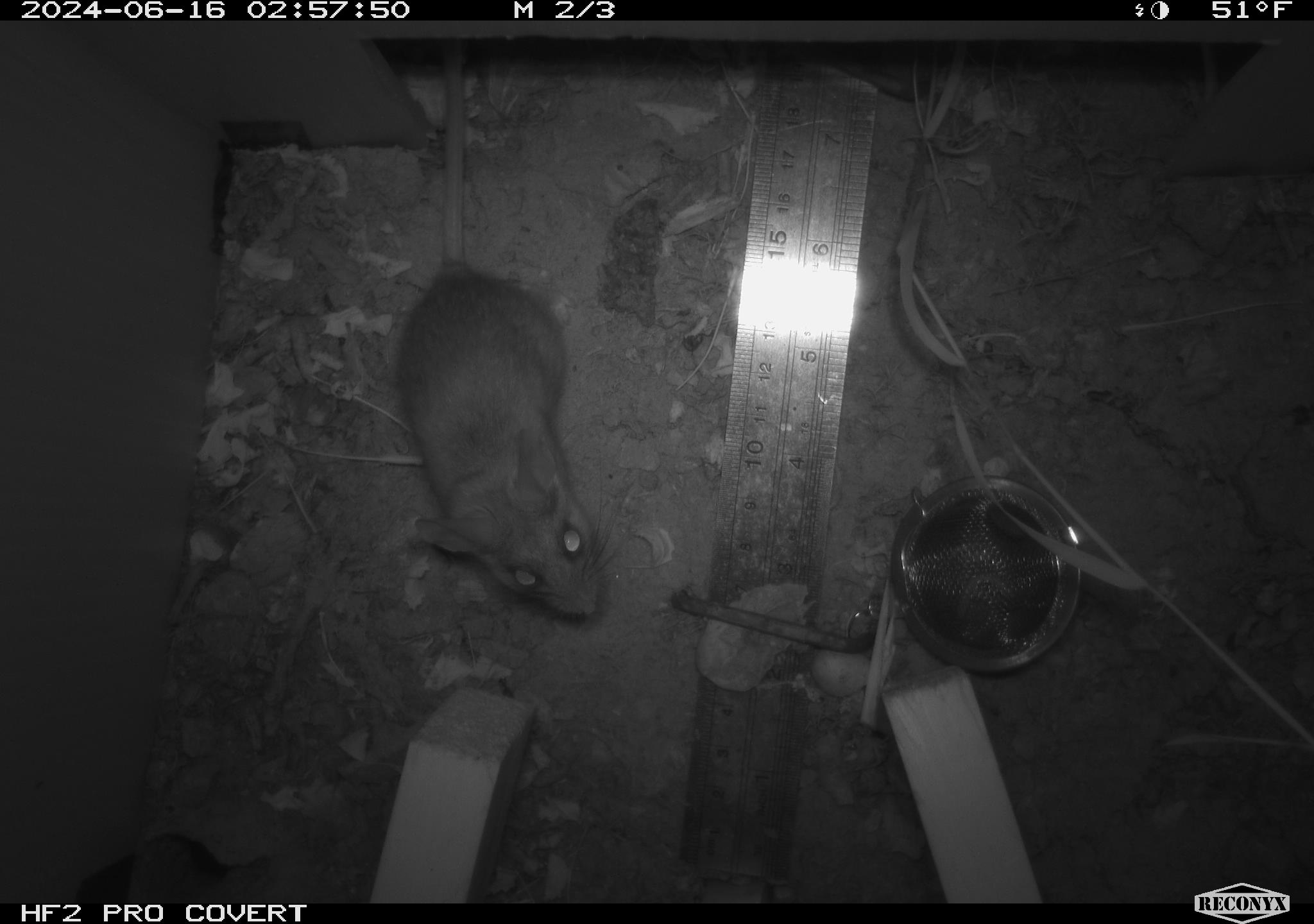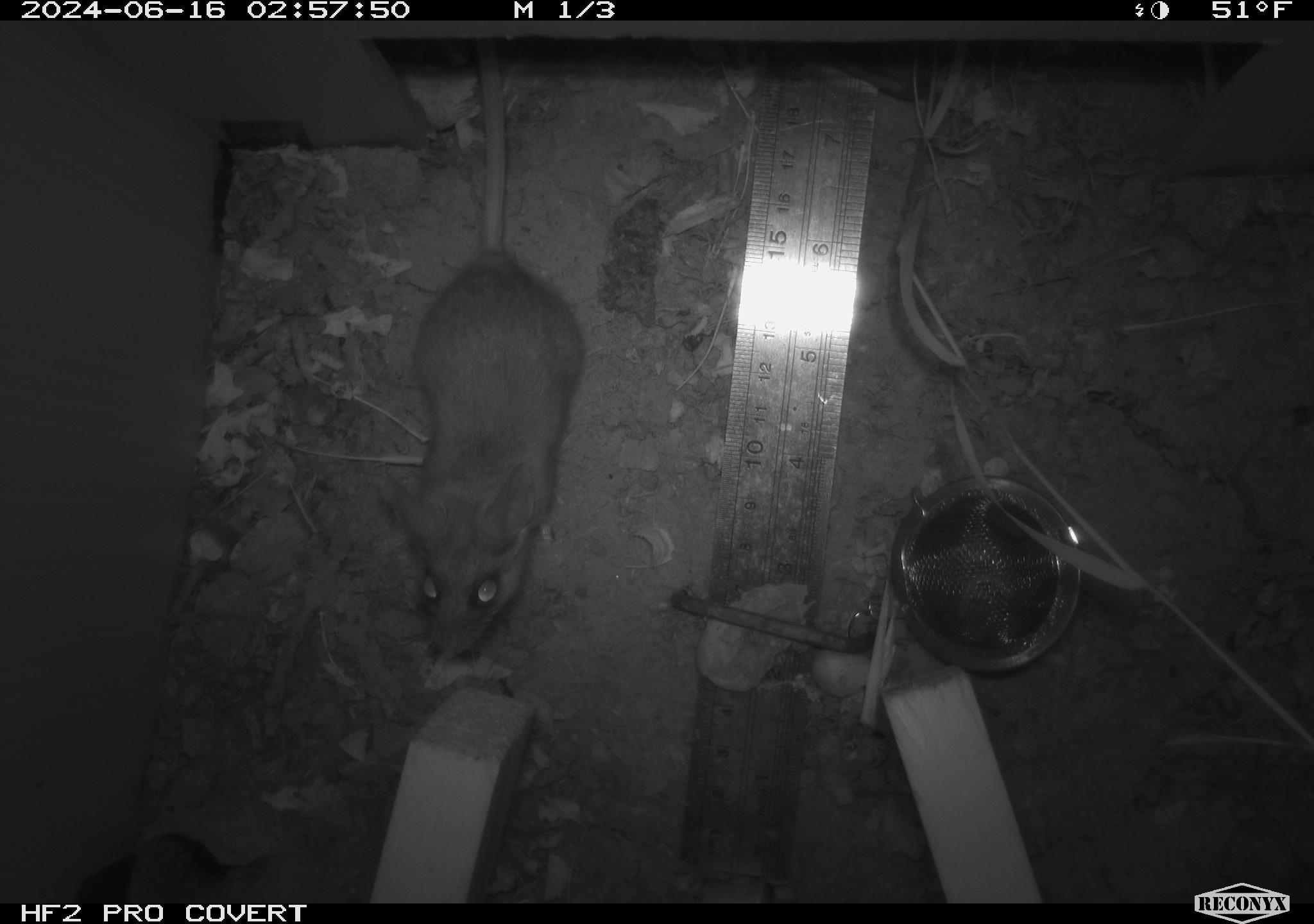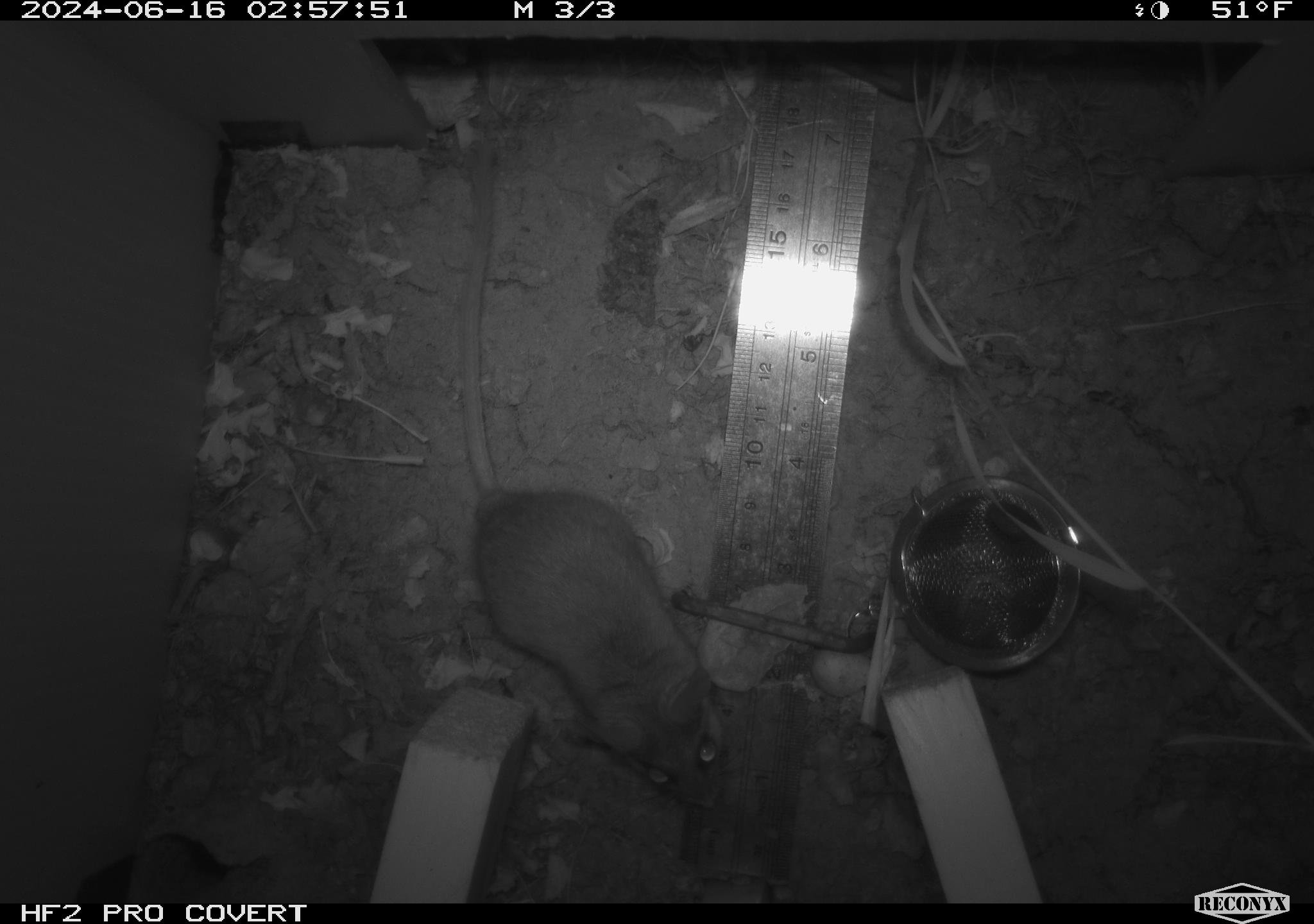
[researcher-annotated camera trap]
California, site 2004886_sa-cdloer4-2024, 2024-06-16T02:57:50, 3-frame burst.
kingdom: Animalia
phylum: Chordata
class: Mammalia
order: Rodentia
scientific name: Rodentia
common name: rodent